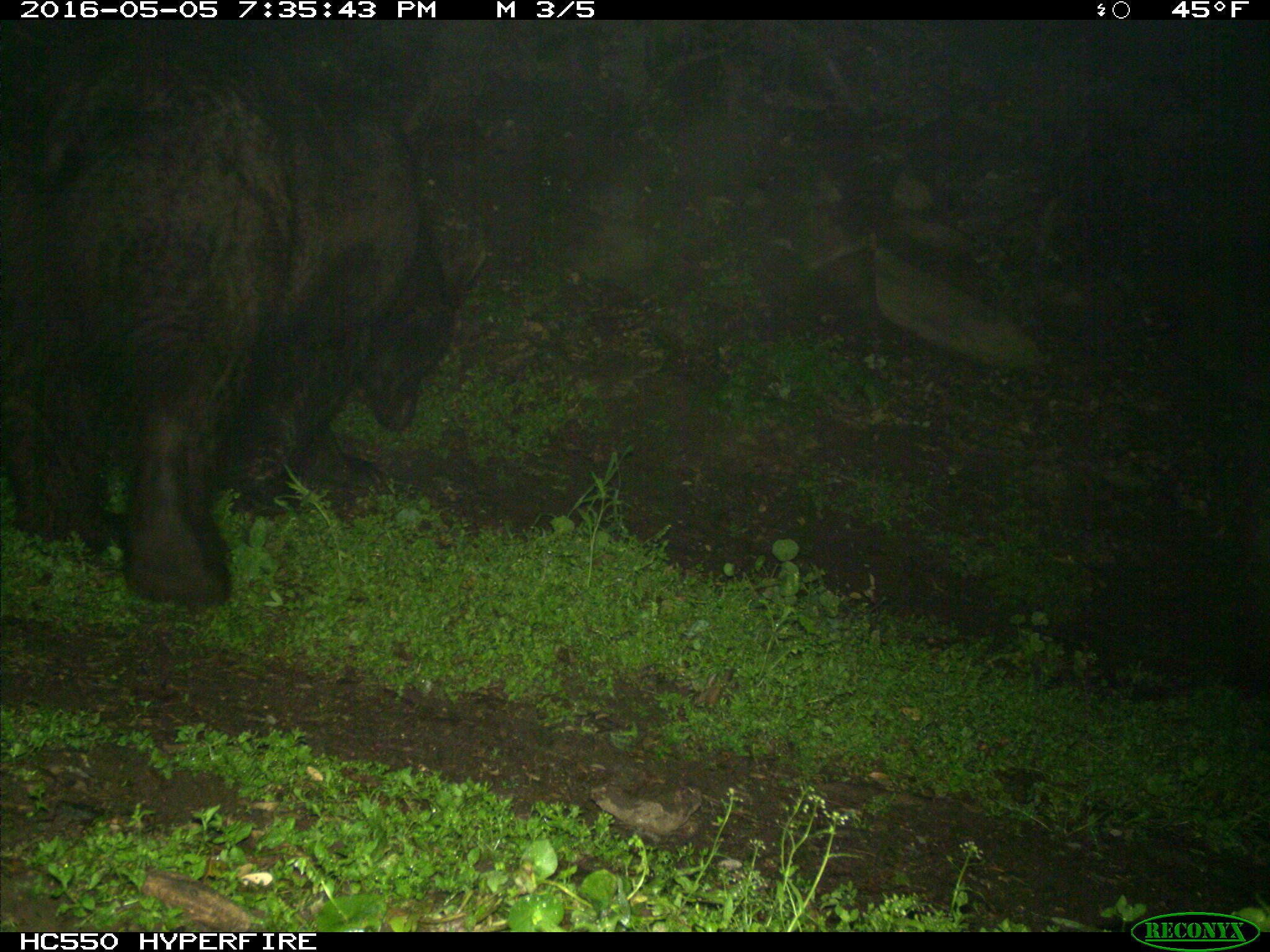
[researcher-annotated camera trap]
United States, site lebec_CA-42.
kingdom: Animalia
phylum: Chordata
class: Mammalia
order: Carnivora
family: Ursidae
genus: Ursus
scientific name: Ursus americanus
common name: american black bear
Ursus americanus (american black bear).